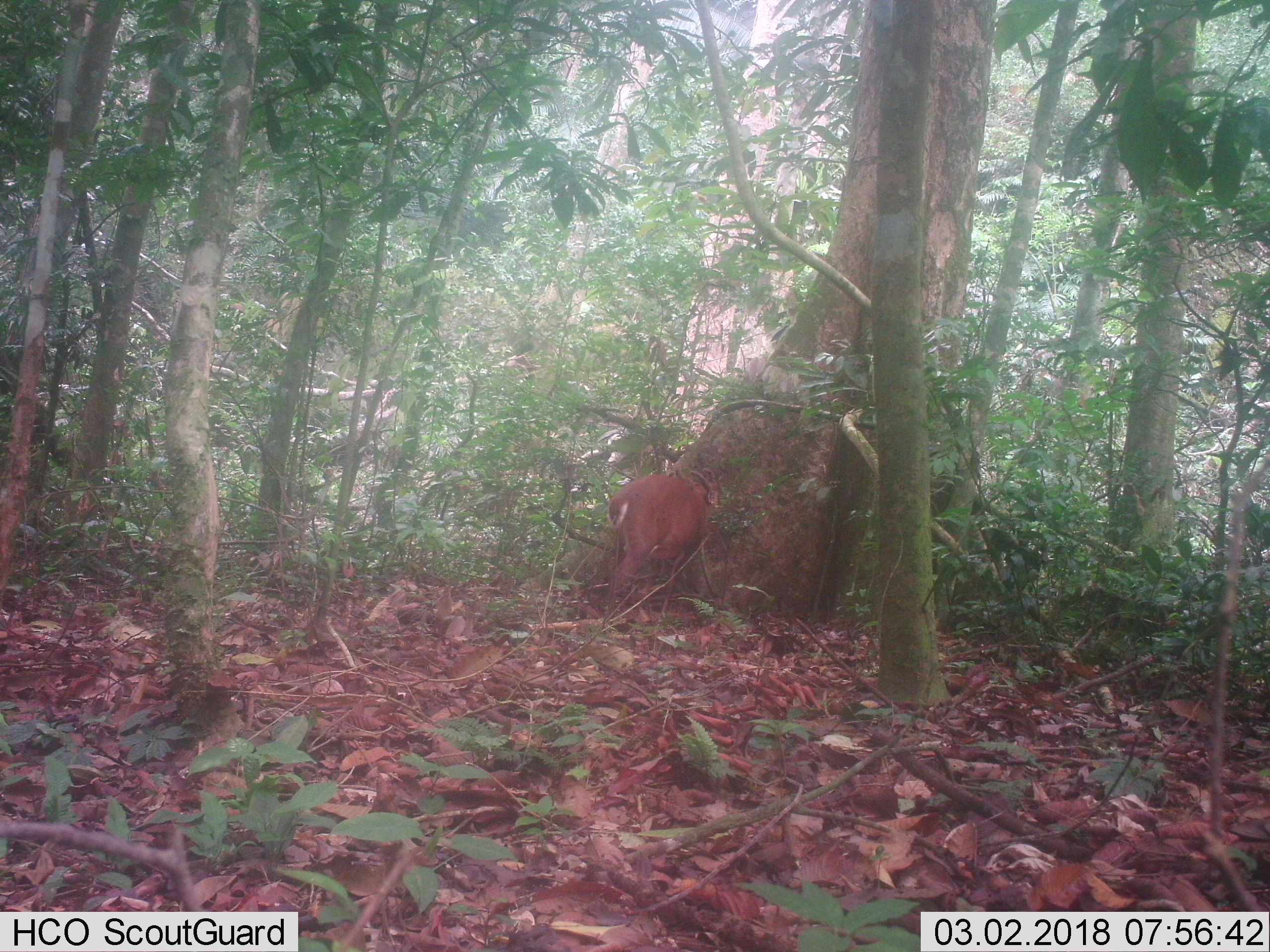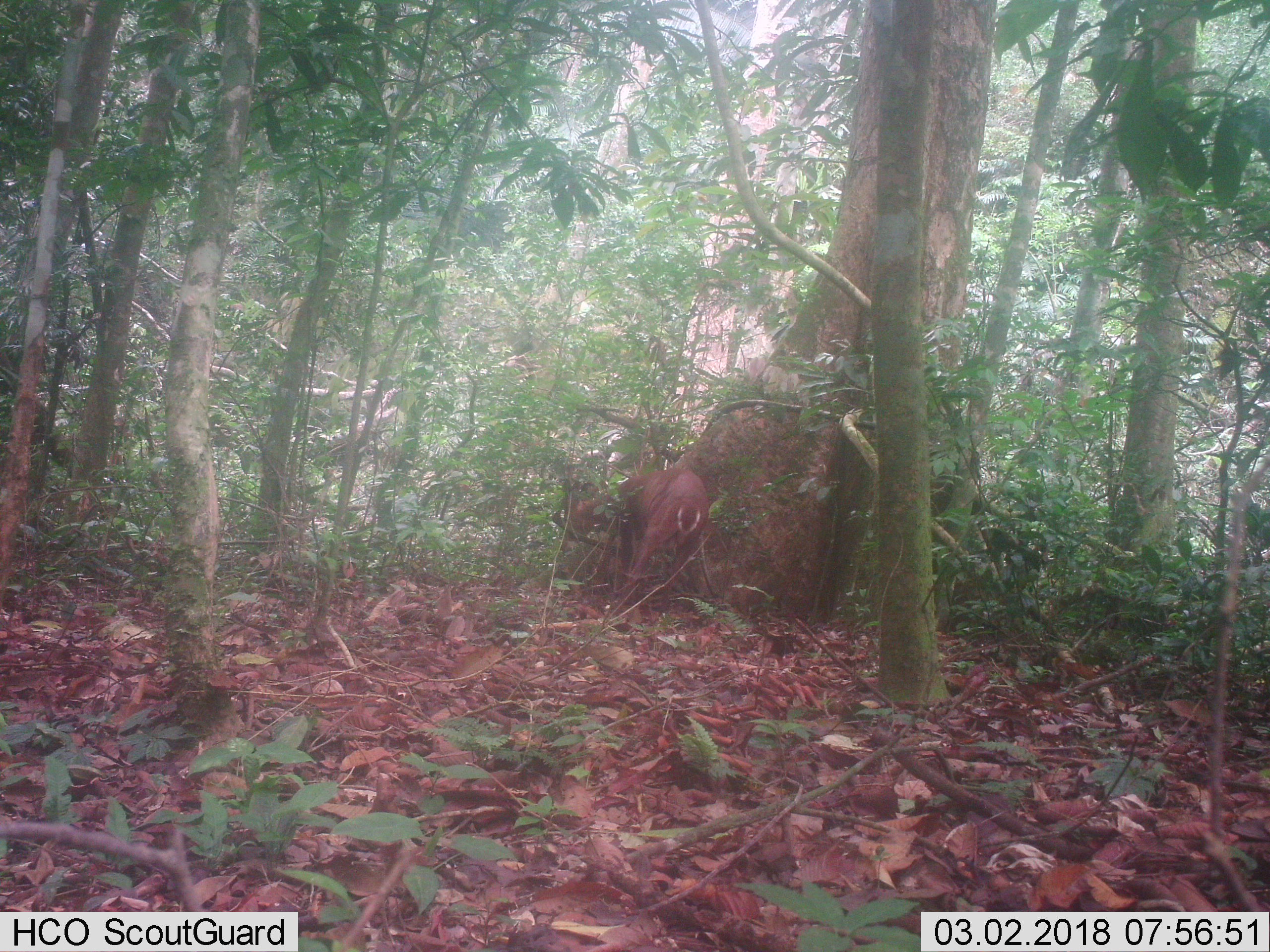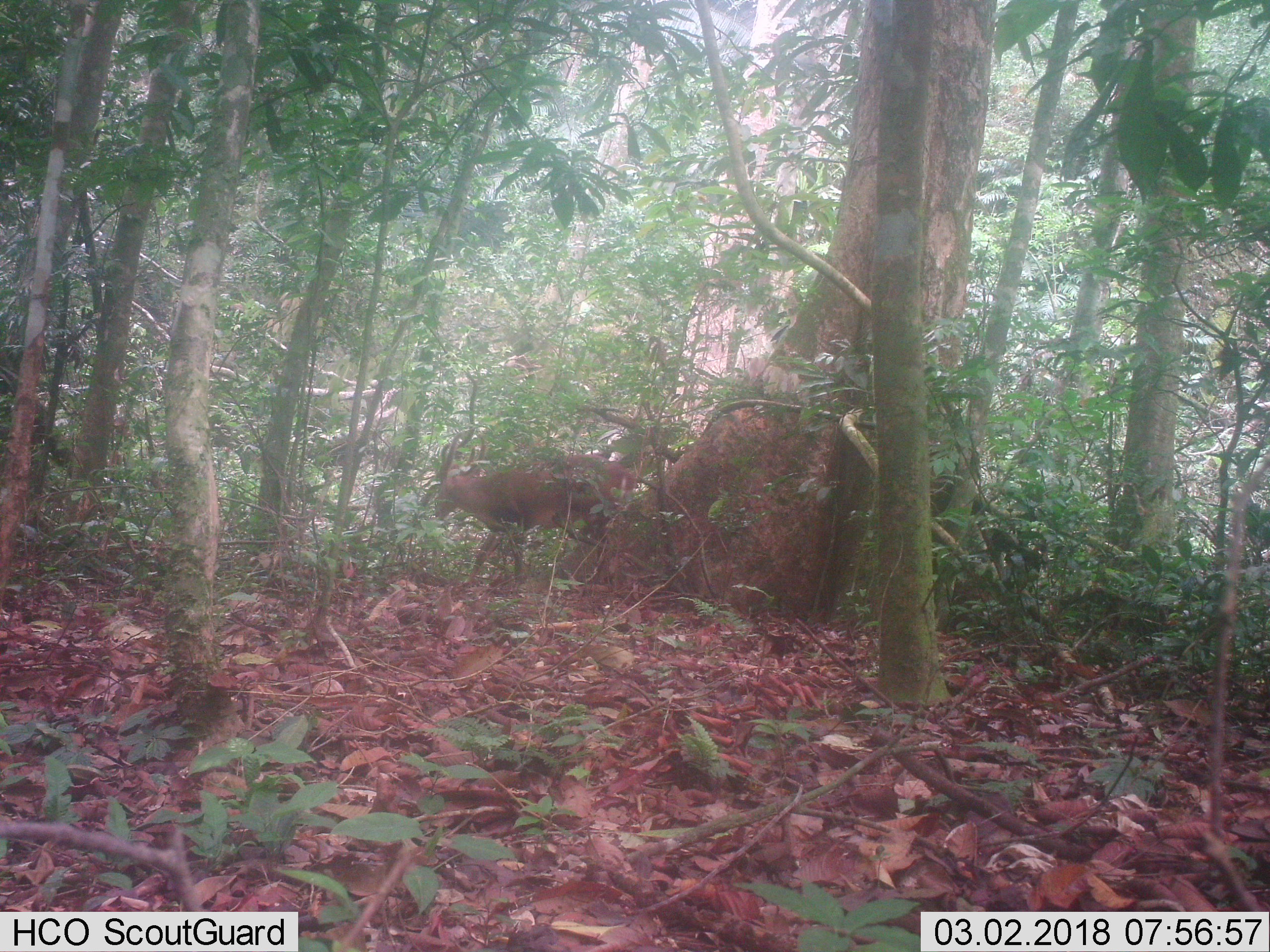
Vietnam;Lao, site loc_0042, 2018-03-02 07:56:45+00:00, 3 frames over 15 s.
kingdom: Animalia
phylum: Chordata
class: Mammalia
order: Artiodactyla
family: Cervidae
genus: Muntiacus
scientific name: Muntiacus vuquangensis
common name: large-antlered muntjac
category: large antlered muntjac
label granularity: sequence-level